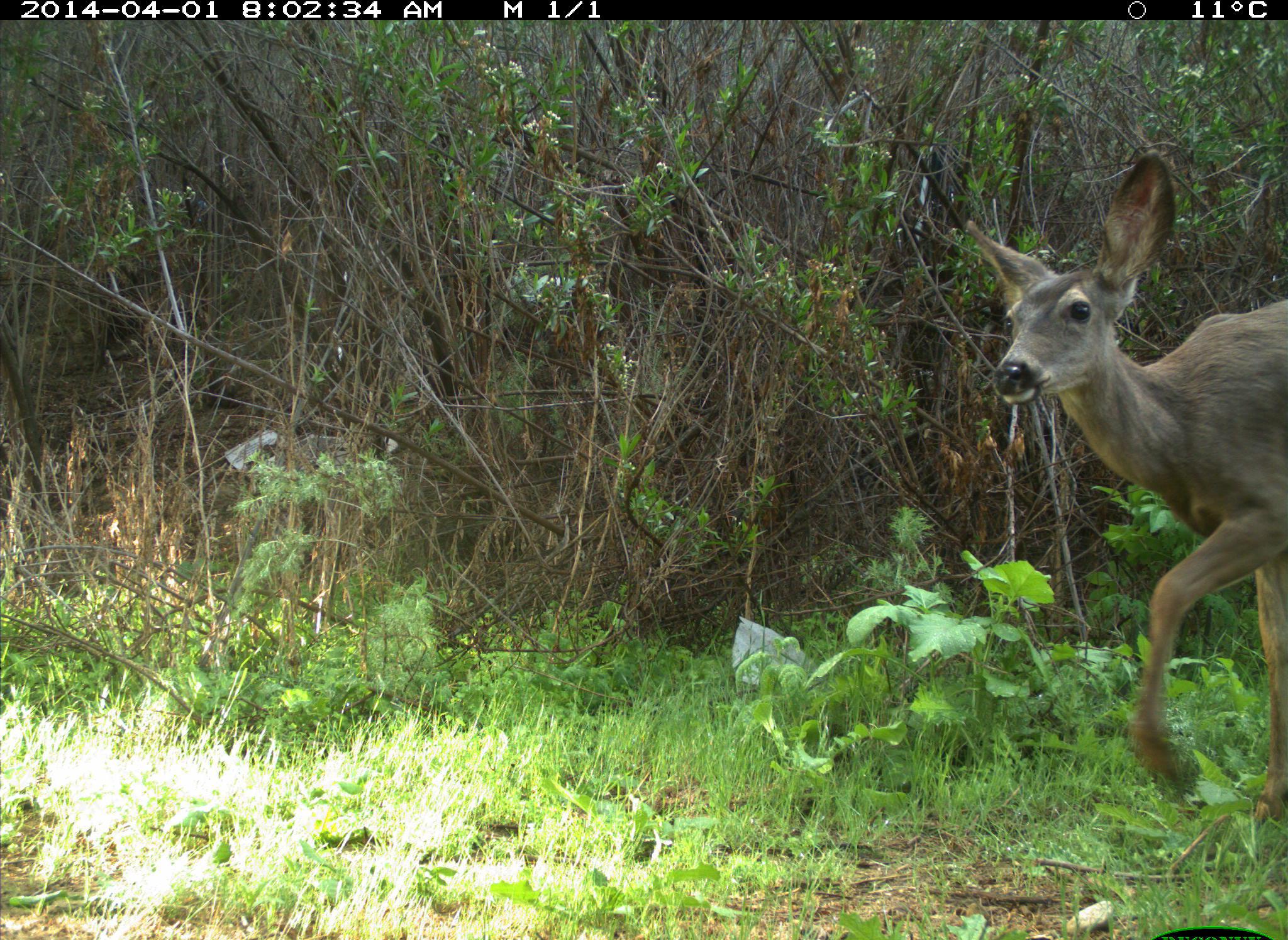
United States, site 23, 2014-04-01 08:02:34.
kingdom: Animalia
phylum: Chordata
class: Mammalia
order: Artiodactyla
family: Cervidae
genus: Odocoileus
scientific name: Odocoileus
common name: deer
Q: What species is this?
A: Deer (Odocoileus).